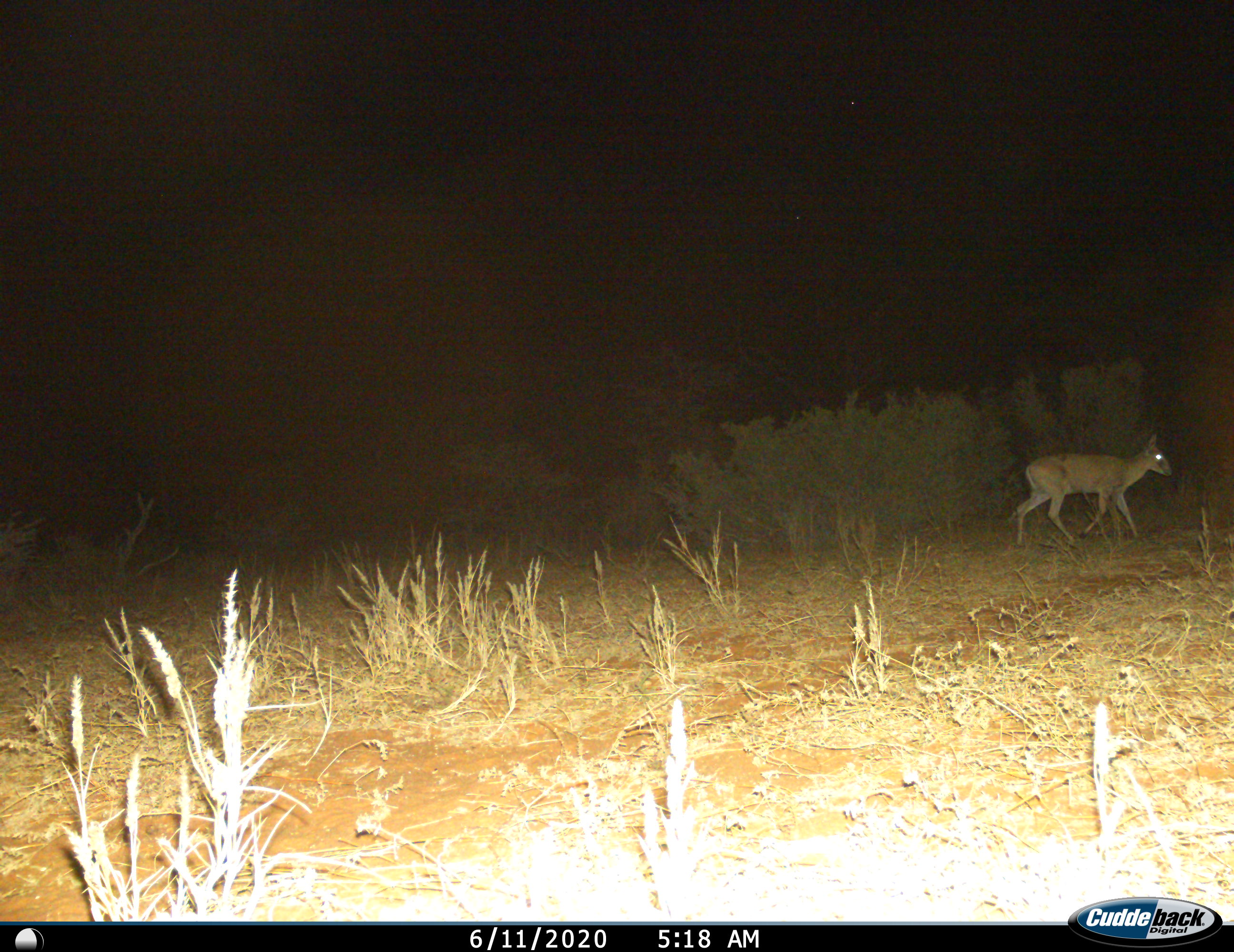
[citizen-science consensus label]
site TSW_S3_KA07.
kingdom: Animalia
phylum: Chordata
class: Mammalia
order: Artiodactyla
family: Bovidae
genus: Sylvicapra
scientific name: Sylvicapra grimmia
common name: common duiker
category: duikercommongrey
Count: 1.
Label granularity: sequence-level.